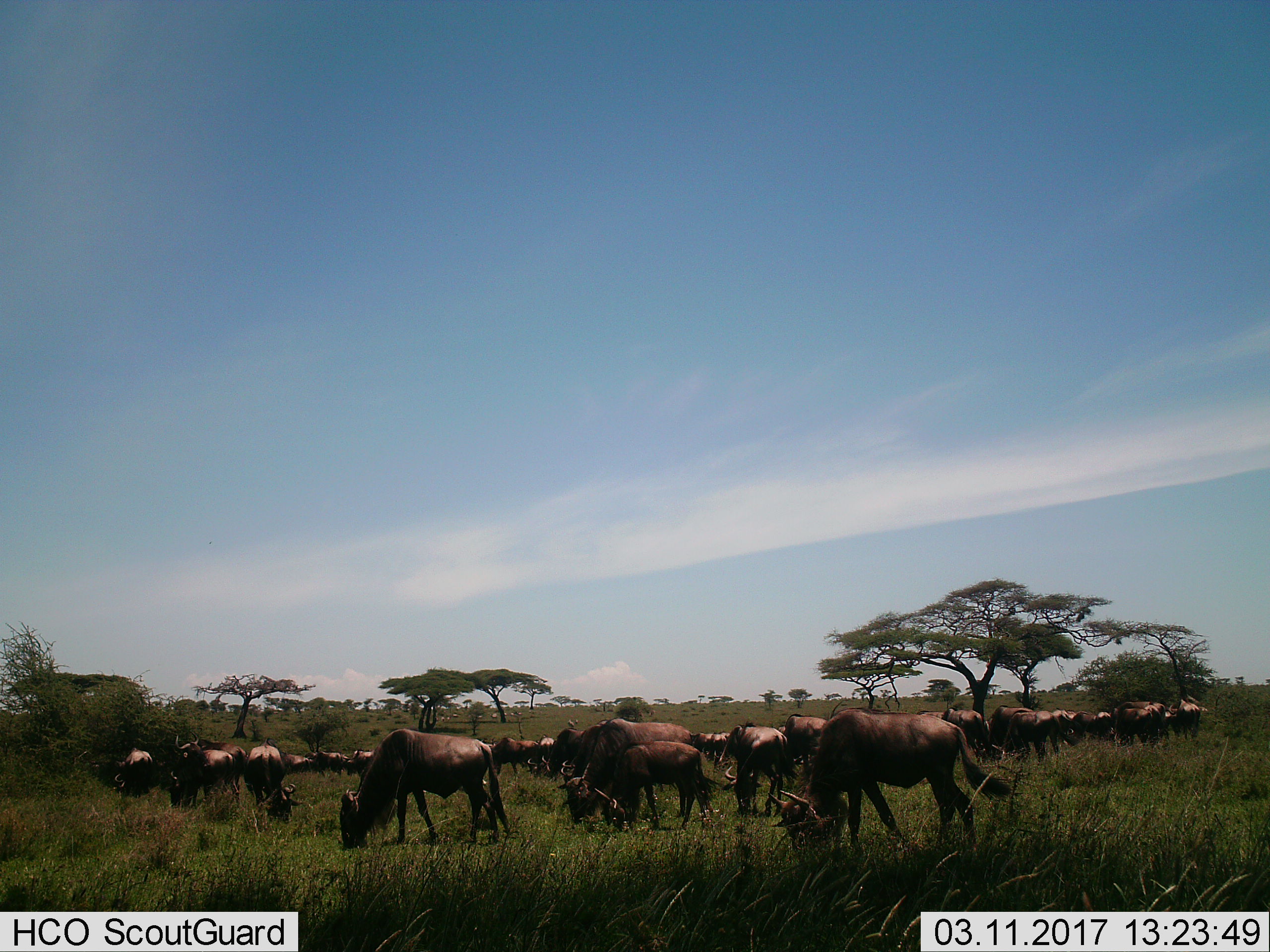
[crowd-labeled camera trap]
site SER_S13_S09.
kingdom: Animalia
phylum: Chordata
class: Mammalia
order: Artiodactyla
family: Bovidae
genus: Connochaetes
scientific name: Connochaetes taurinus taurinus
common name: blue wildebeest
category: wildebeestblue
Wildebeestblue (blue wildebeest) (Connochaetes taurinus taurinus), count 11-50. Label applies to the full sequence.